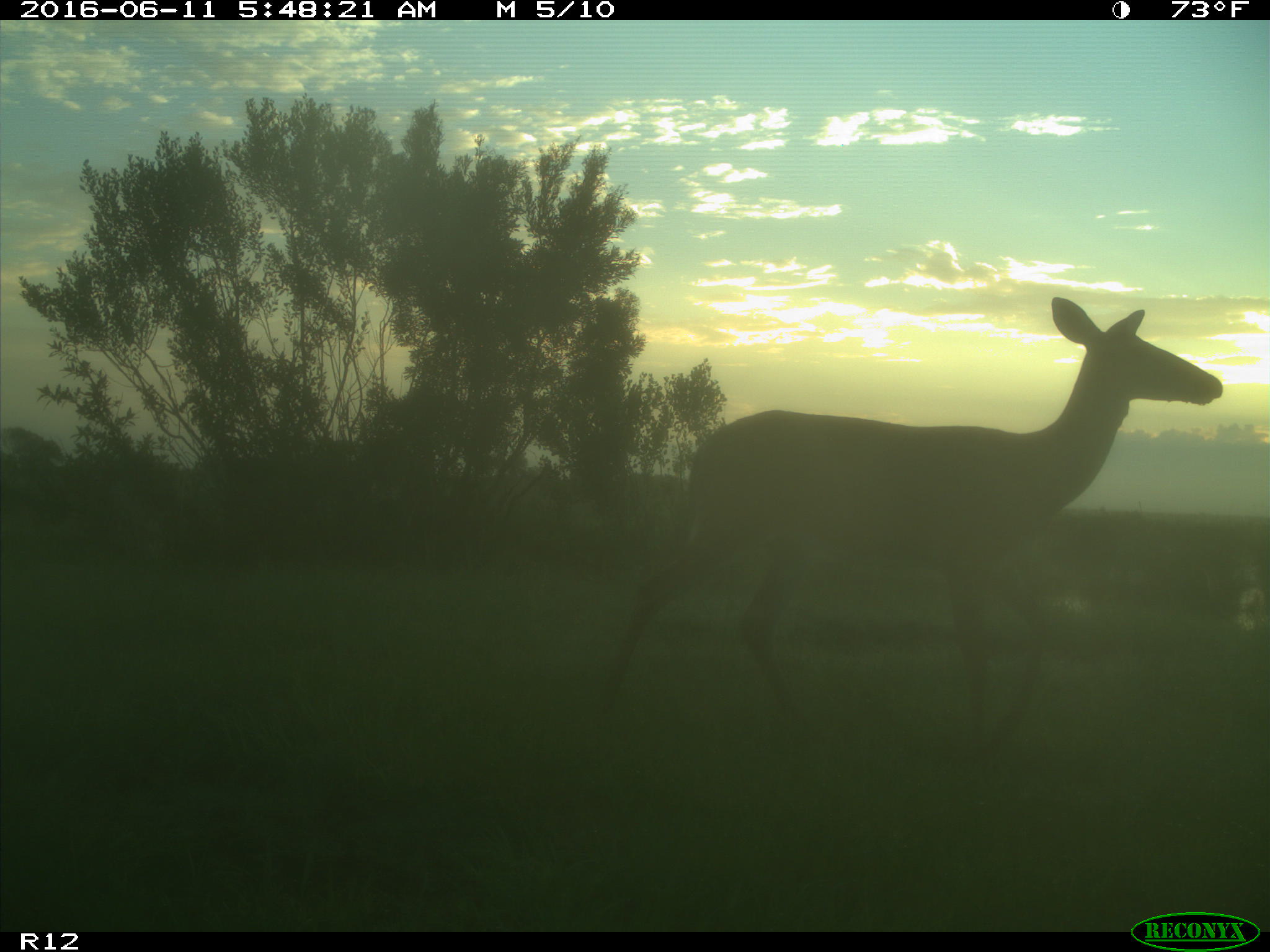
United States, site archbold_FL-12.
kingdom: Animalia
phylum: Chordata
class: Mammalia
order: Artiodactyla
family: Cervidae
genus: Odocoileus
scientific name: Odocoileus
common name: deer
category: unidentified deer